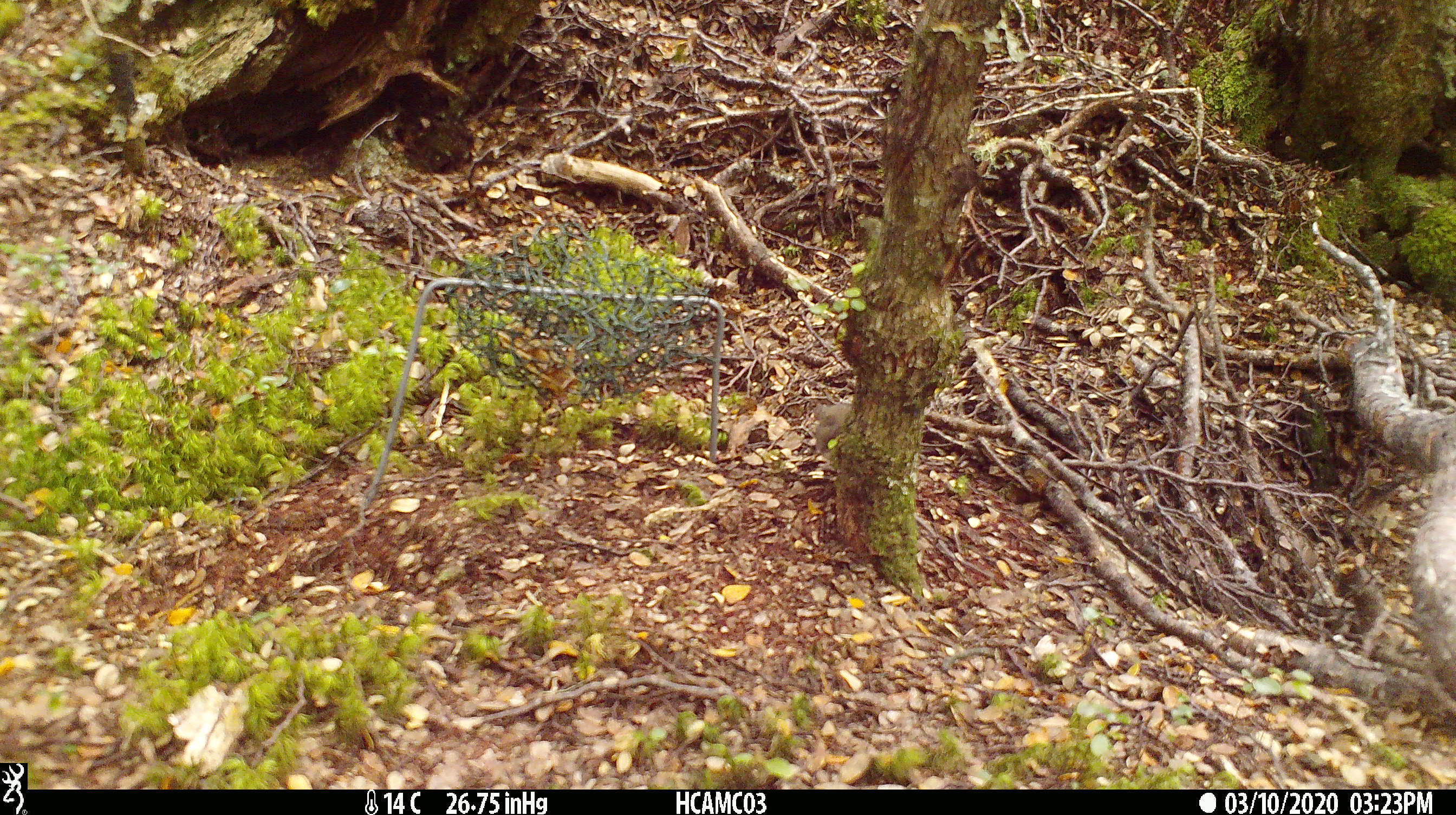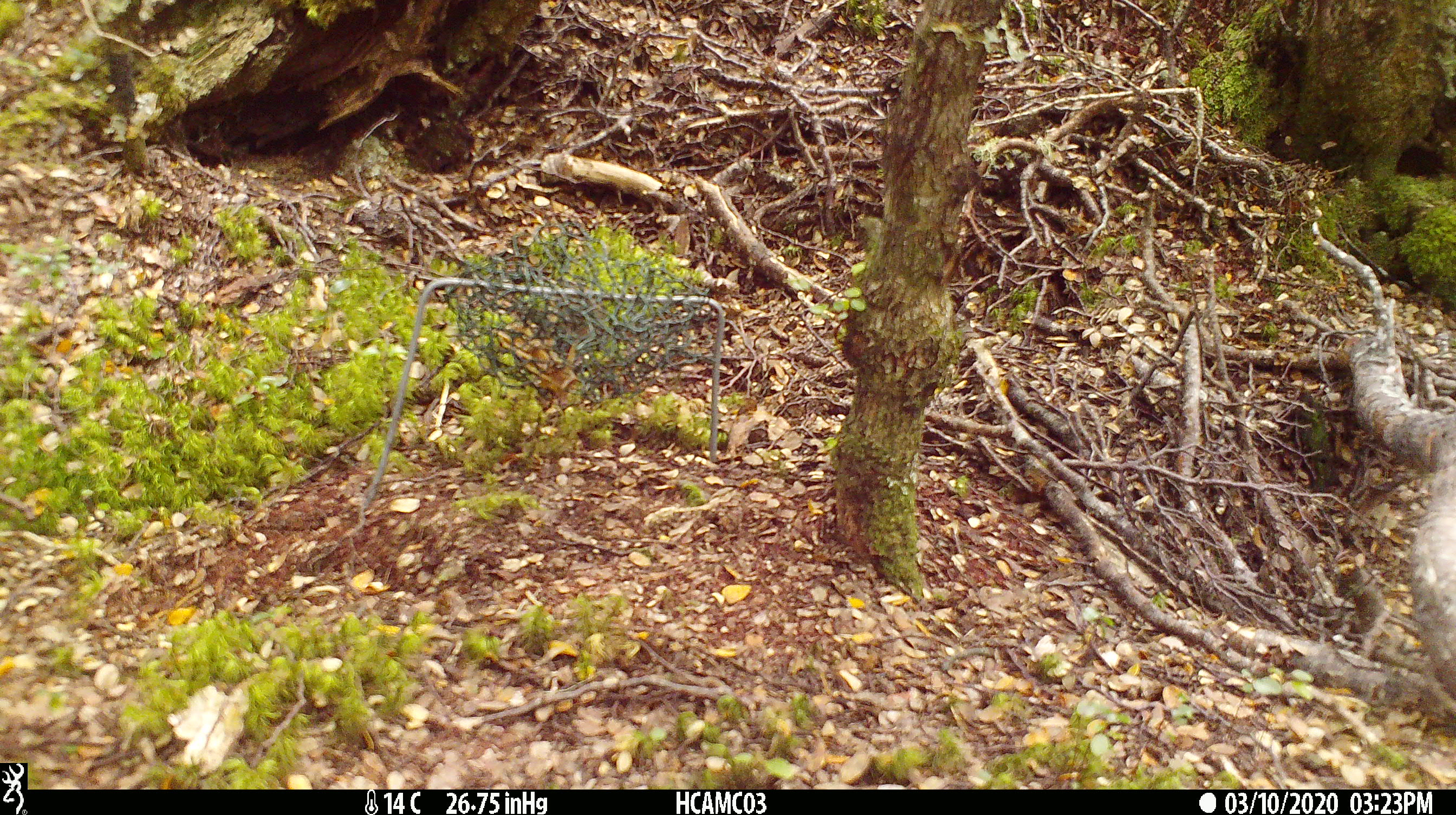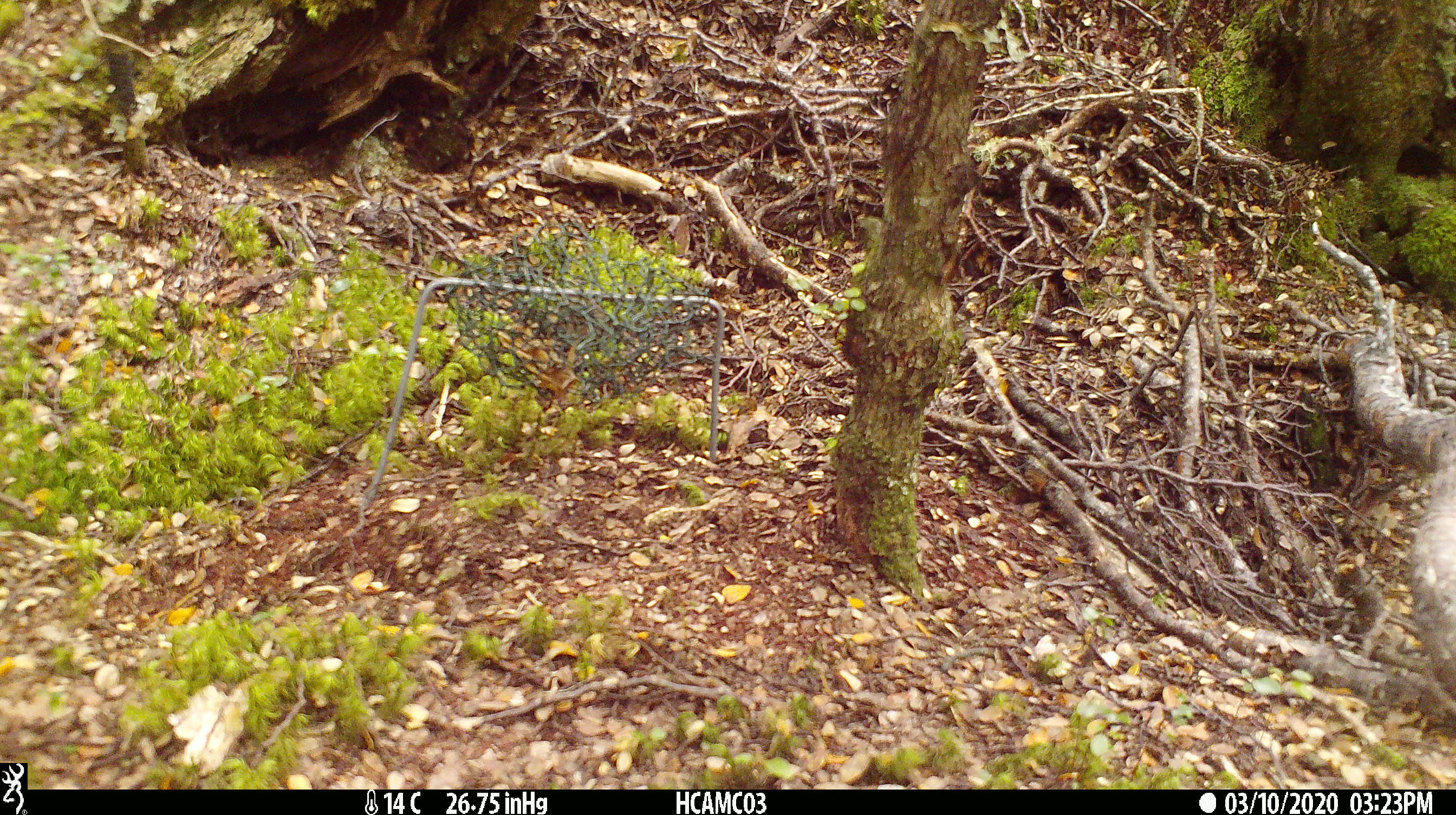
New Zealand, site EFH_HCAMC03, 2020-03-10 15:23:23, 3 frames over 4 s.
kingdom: Animalia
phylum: Chordata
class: Mammalia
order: Rodentia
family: Muridae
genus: Mus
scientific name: Mus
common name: mouse